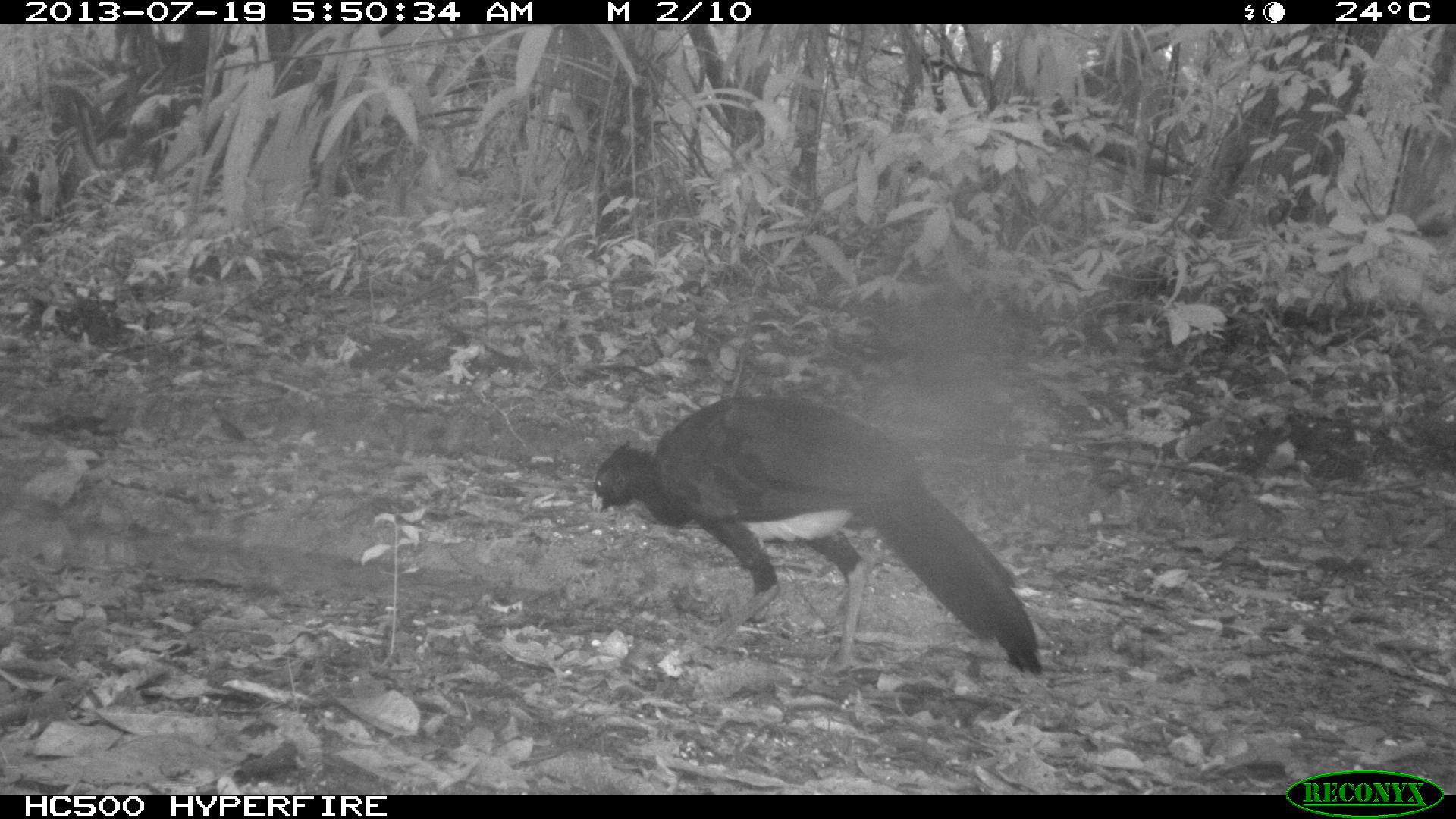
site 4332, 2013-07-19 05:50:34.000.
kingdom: Animalia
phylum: Chordata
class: Aves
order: Galliformes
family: Cracidae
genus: Crax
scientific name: Crax rubra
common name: great curassow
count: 2